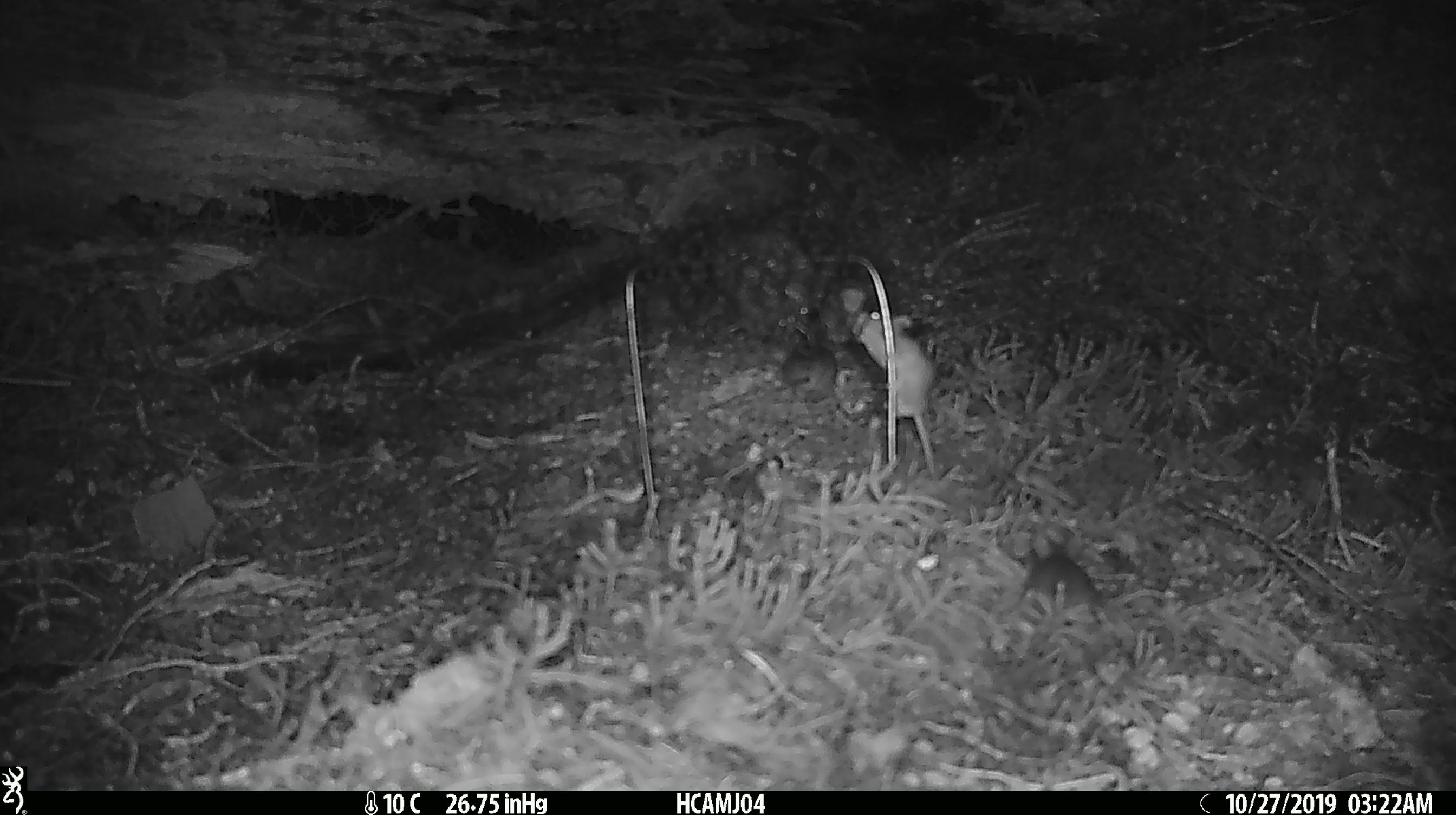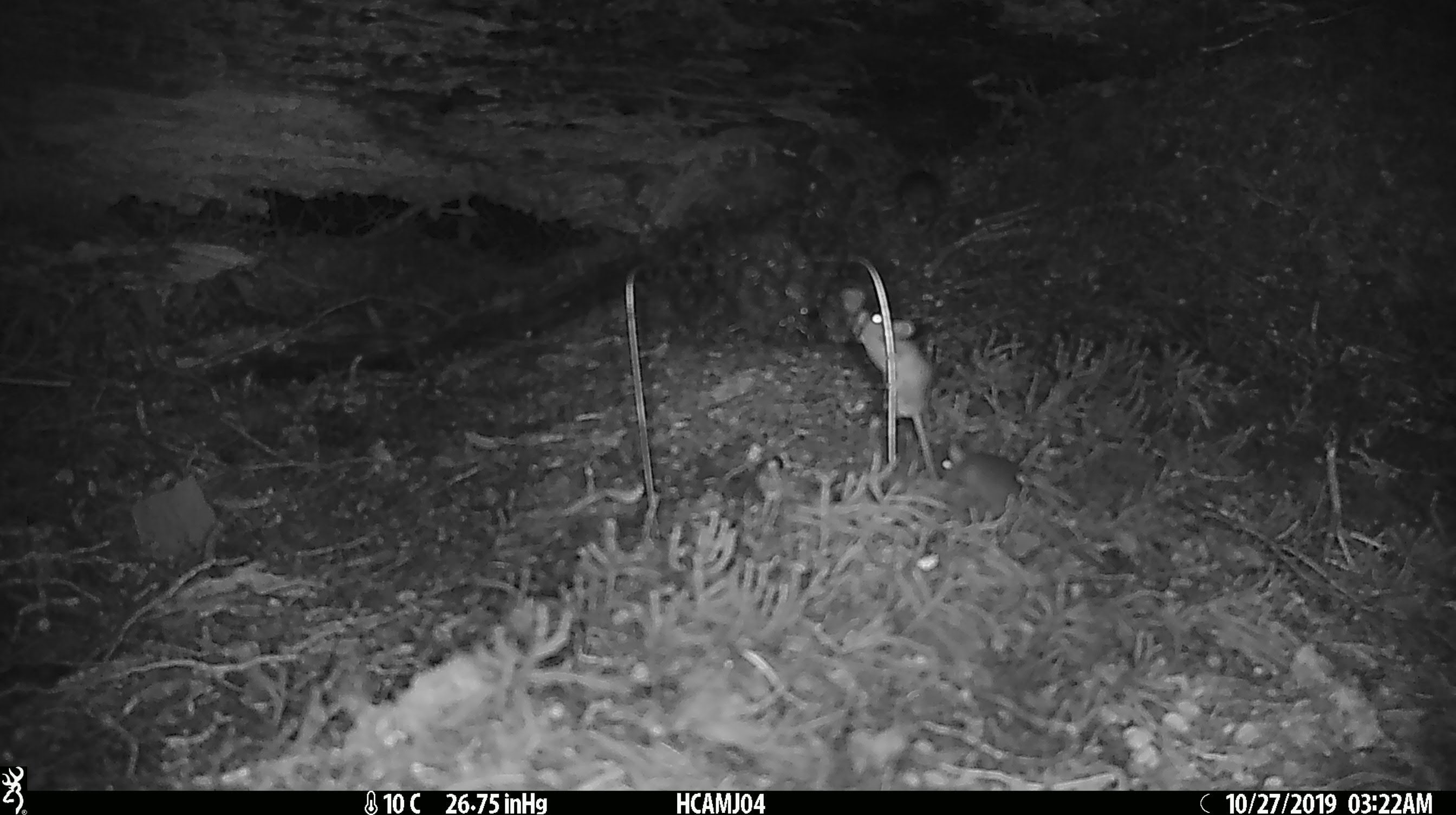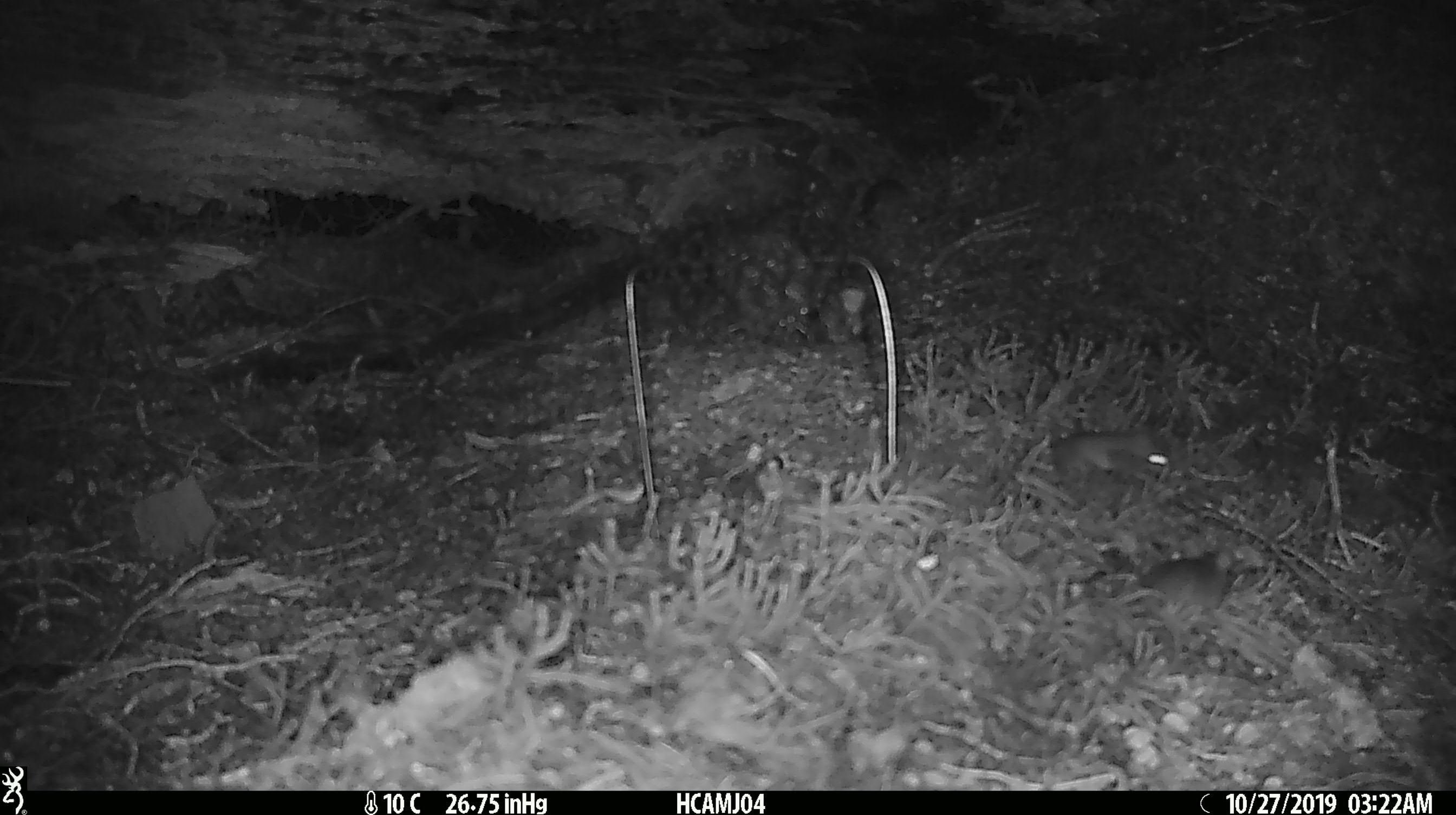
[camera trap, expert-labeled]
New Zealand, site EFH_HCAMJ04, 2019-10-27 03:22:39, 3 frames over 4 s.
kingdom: Animalia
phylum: Chordata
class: Mammalia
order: Rodentia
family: Muridae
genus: Mus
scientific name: Mus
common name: mouse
Mouse (Mus).